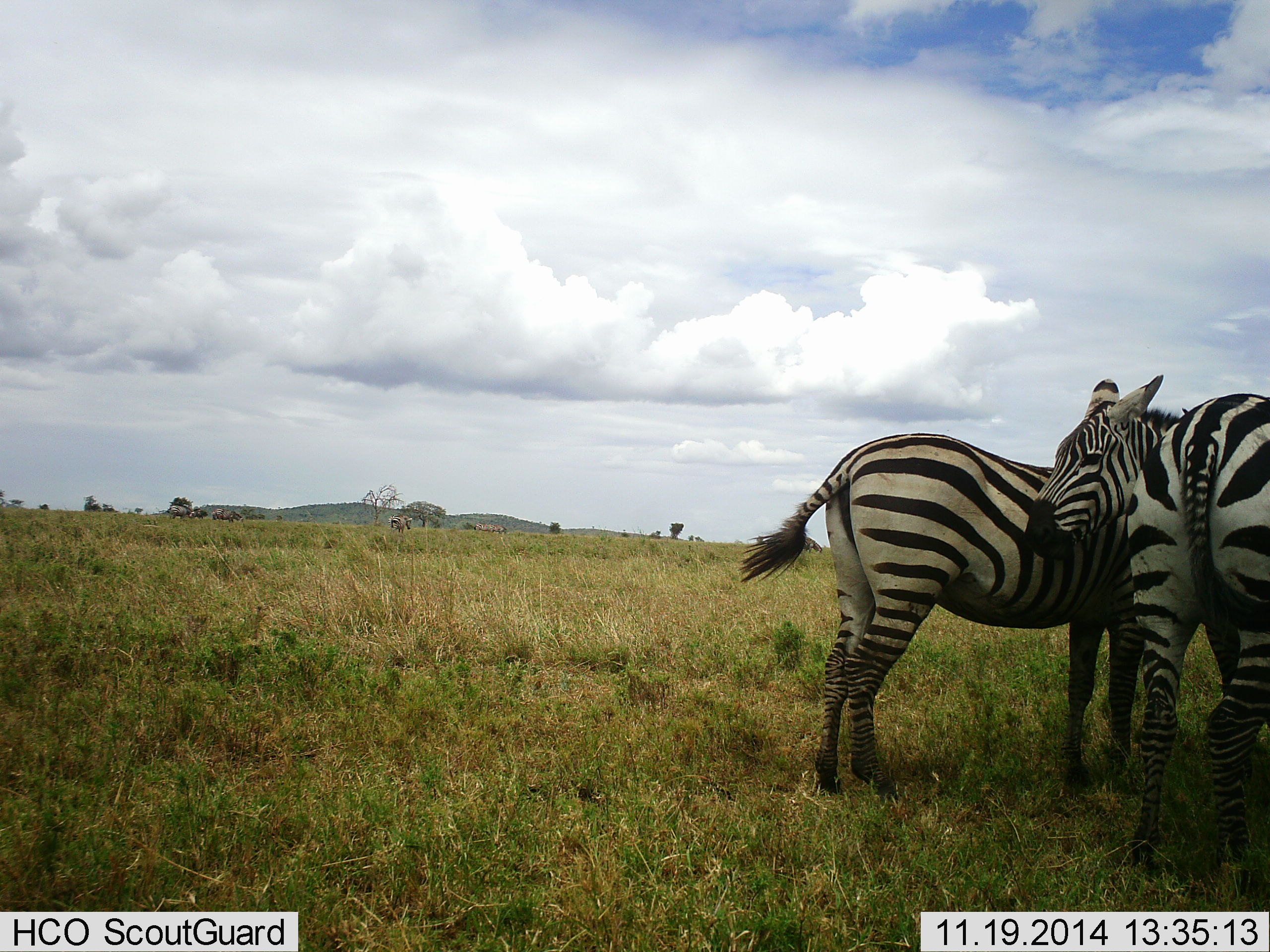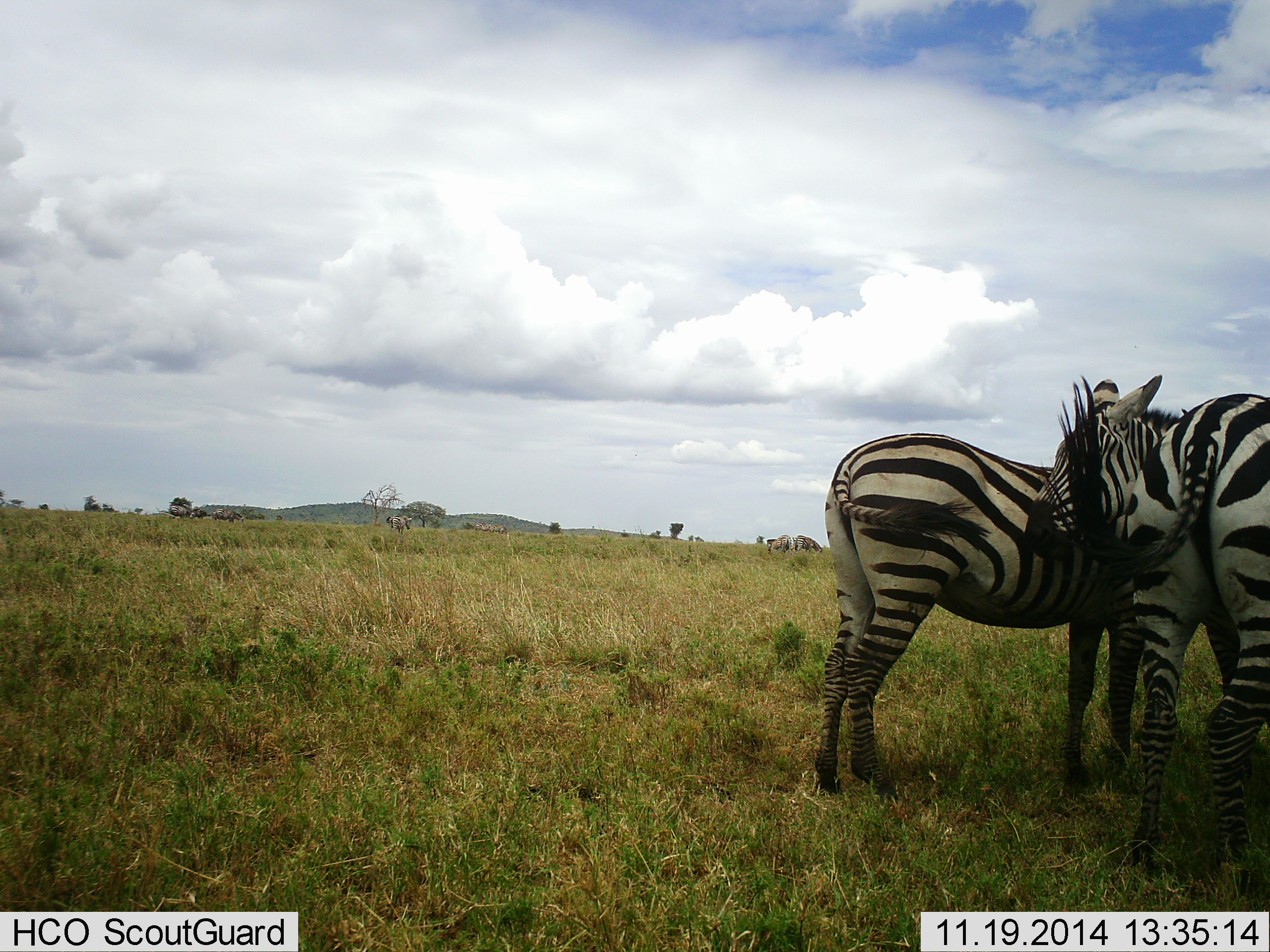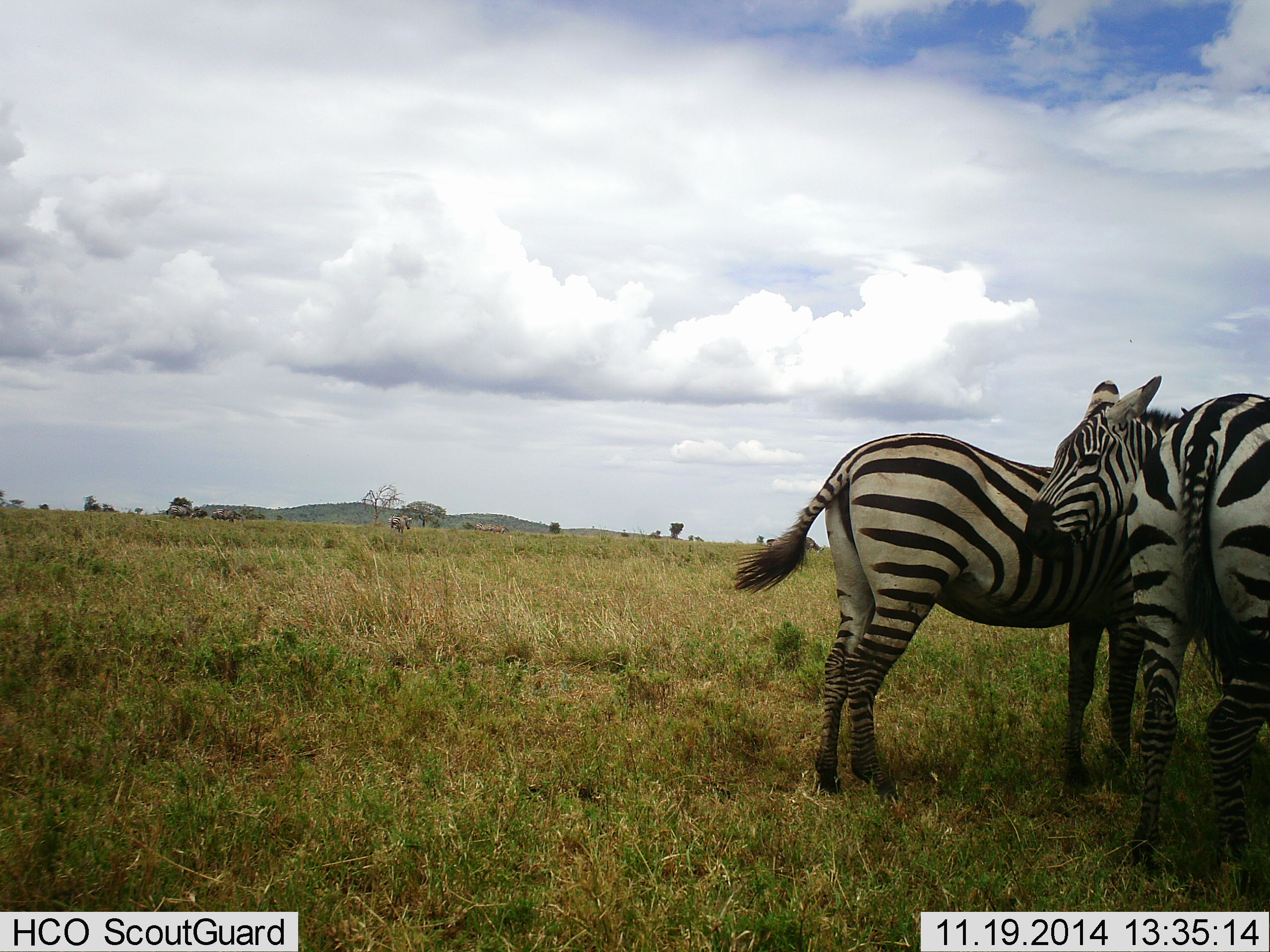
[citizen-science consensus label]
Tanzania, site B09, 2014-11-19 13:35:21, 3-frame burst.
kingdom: Animalia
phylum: Chordata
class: Mammalia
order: Perissodactyla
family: Equidae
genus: Equus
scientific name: Equus quagga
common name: plains zebra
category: zebra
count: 2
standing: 91%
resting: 9%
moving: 0%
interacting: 36%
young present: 0%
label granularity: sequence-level